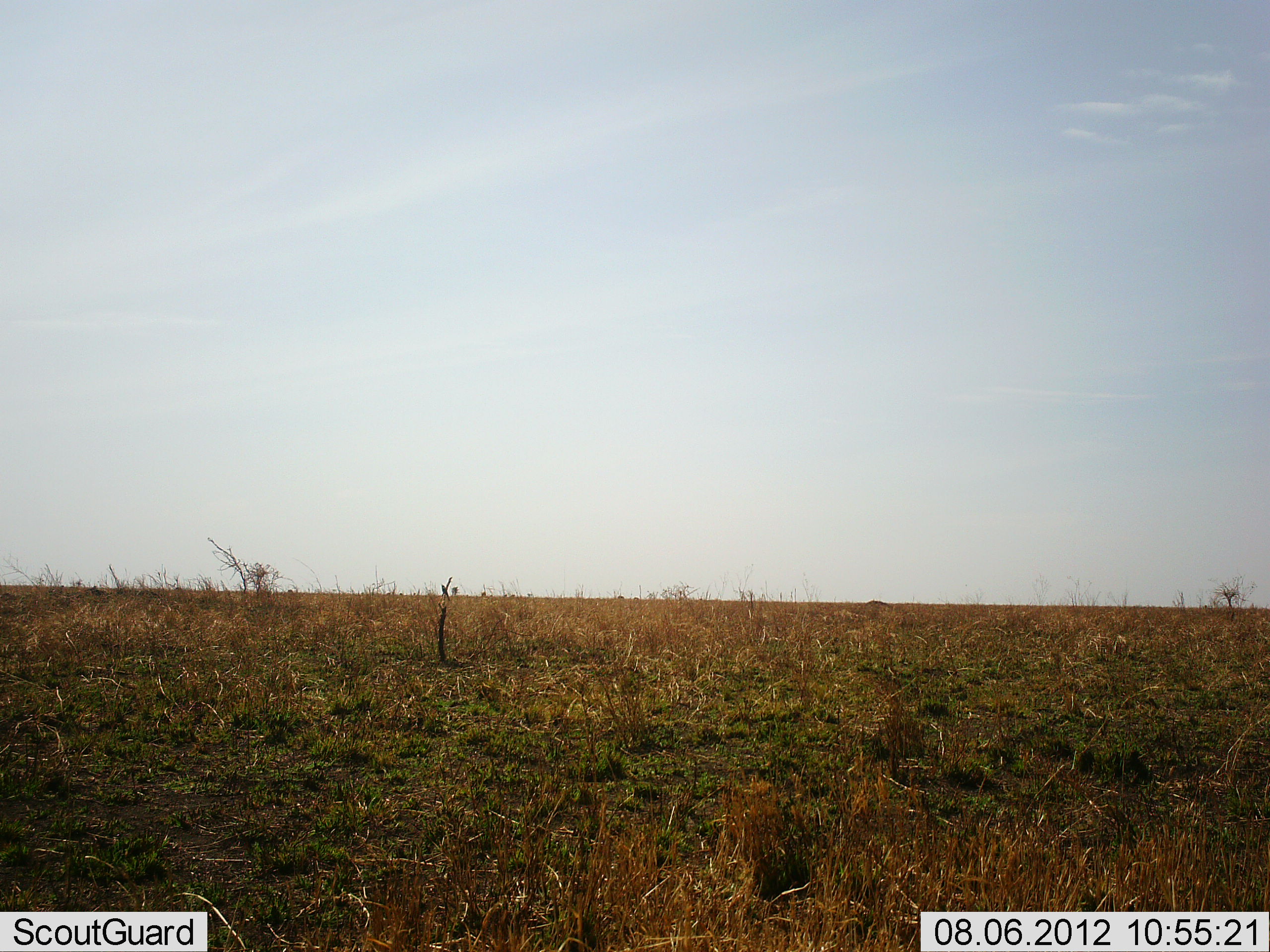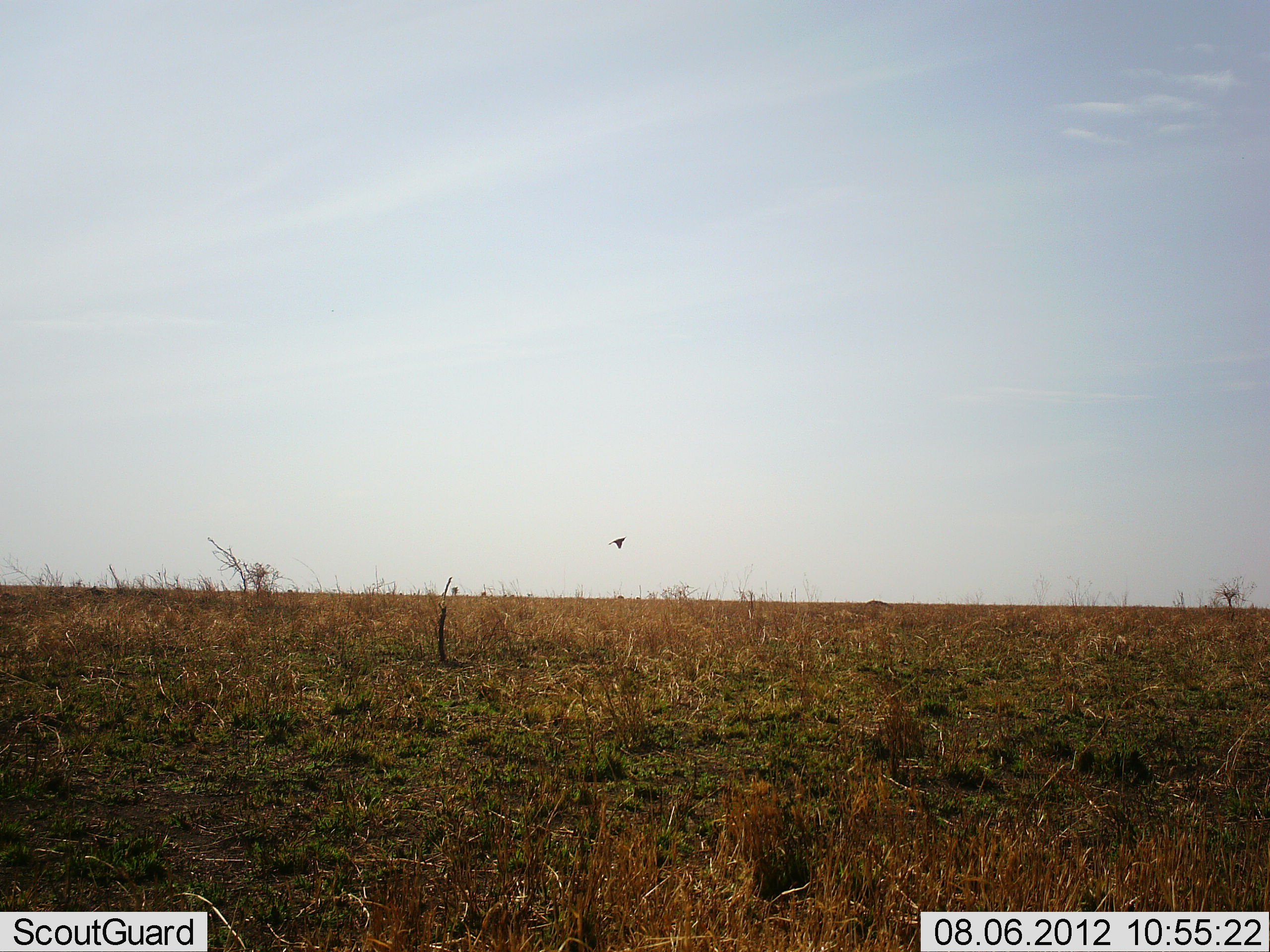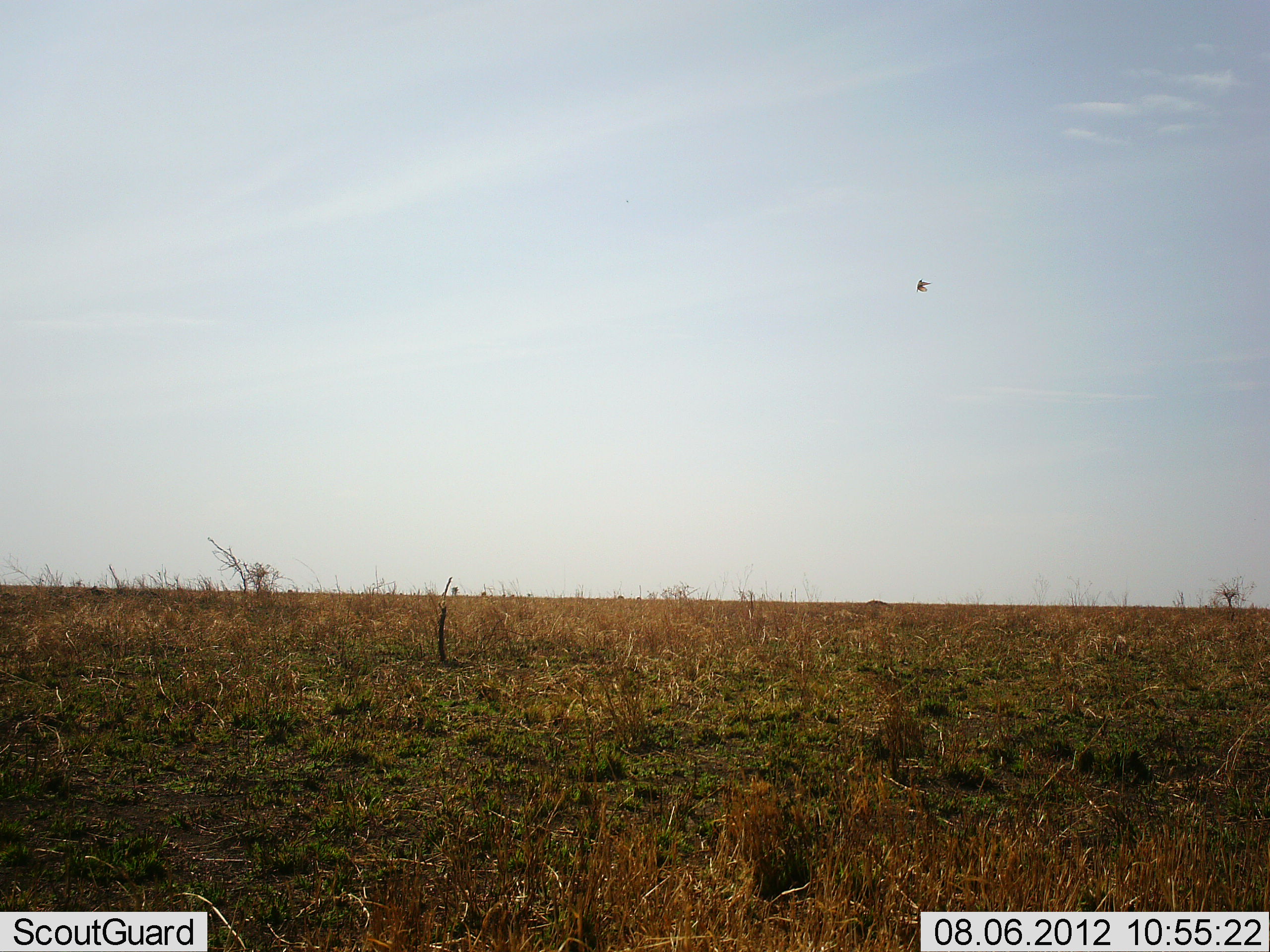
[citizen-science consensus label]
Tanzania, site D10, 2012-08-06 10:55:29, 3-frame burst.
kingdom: Animalia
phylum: Chordata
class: Aves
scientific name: Aves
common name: bird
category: otherbird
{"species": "otherbird (bird) (Aves)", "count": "1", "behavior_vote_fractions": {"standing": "0%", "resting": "0%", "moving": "100%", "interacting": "0%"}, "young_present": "0%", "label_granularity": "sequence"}